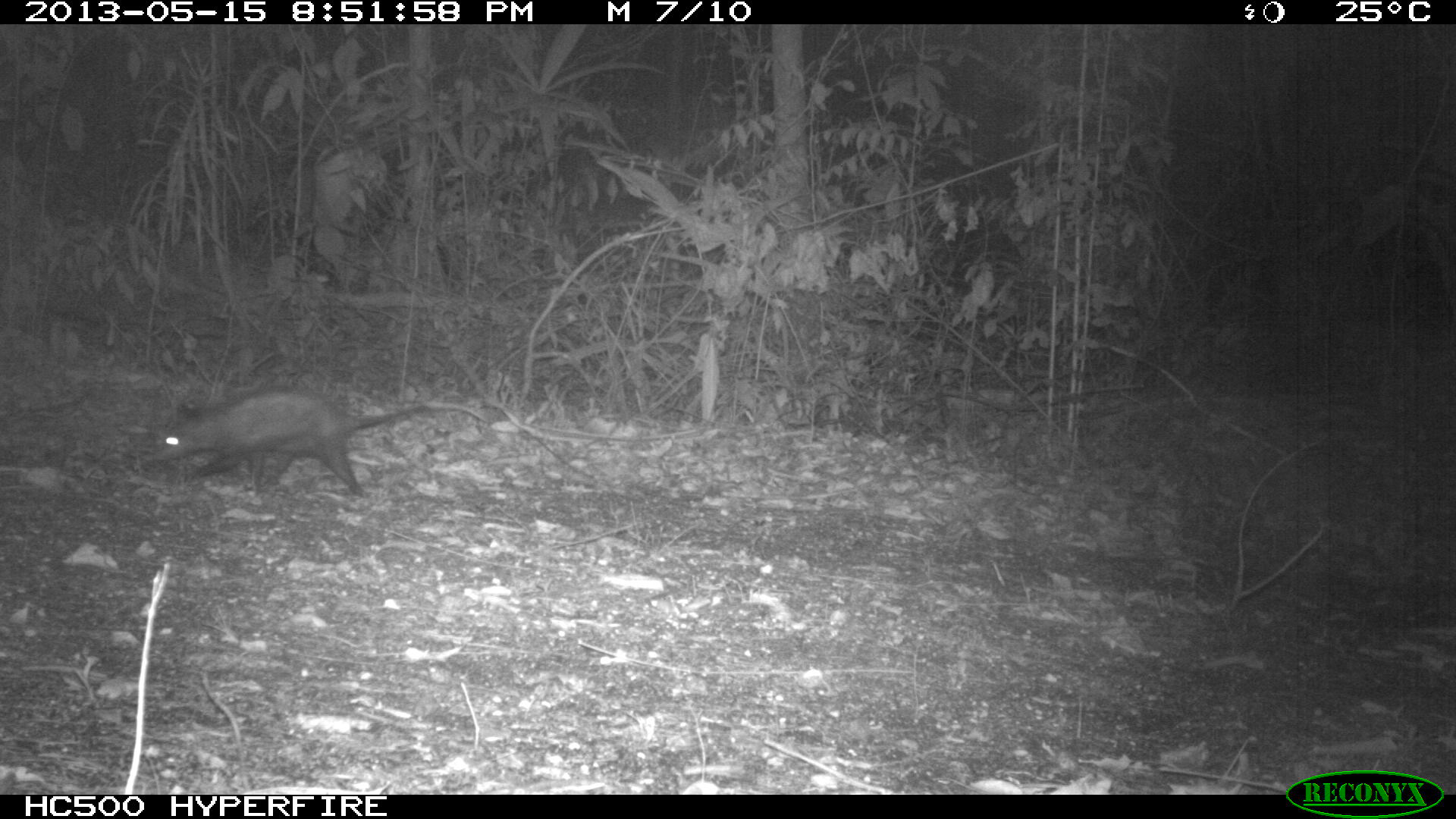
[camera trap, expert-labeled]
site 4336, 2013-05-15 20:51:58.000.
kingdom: Animalia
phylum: Chordata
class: Mammalia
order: Didelphimorphia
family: Didelphidae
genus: Didelphis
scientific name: Didelphis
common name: american opossums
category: didelphis sp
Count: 1.